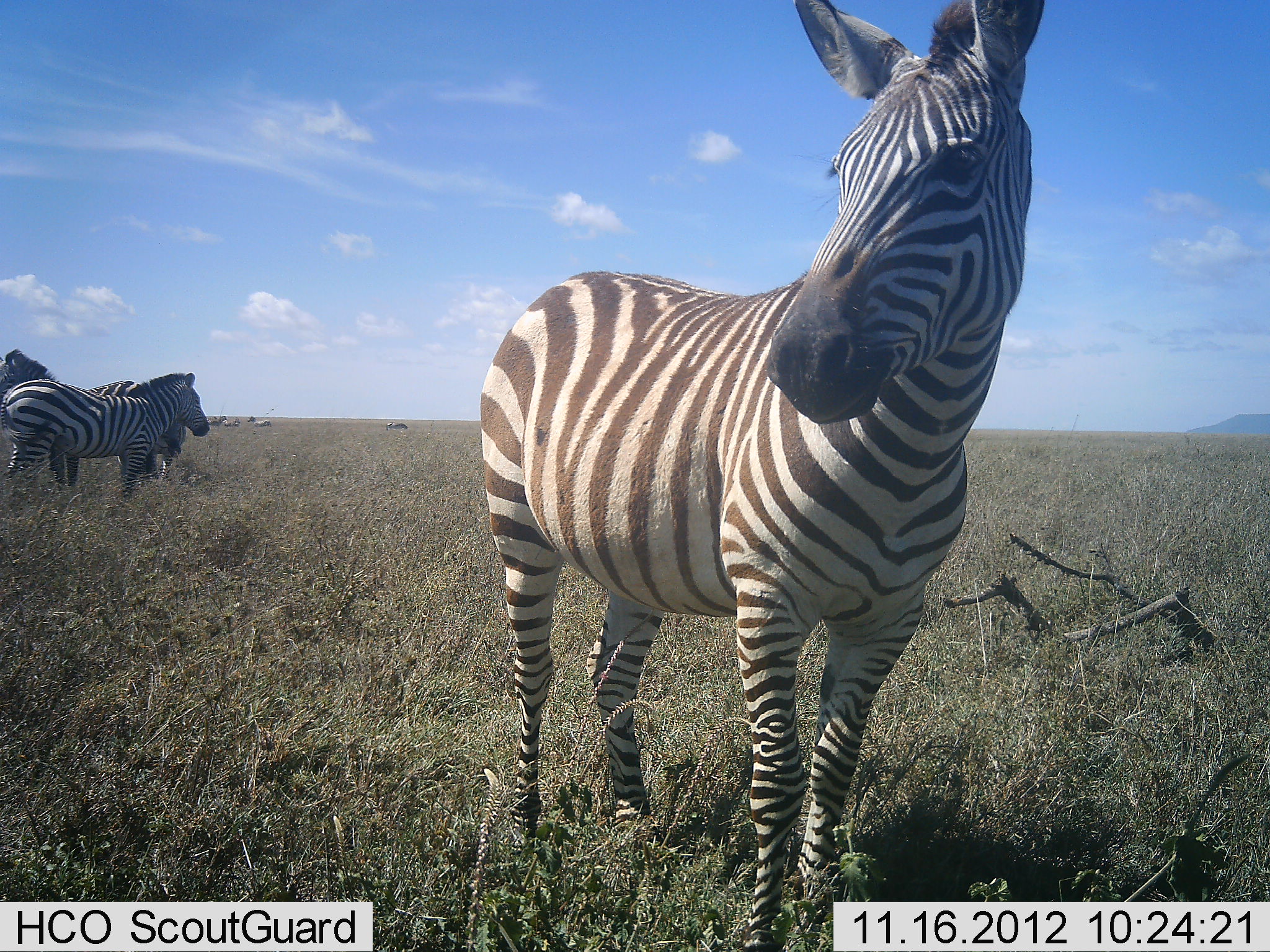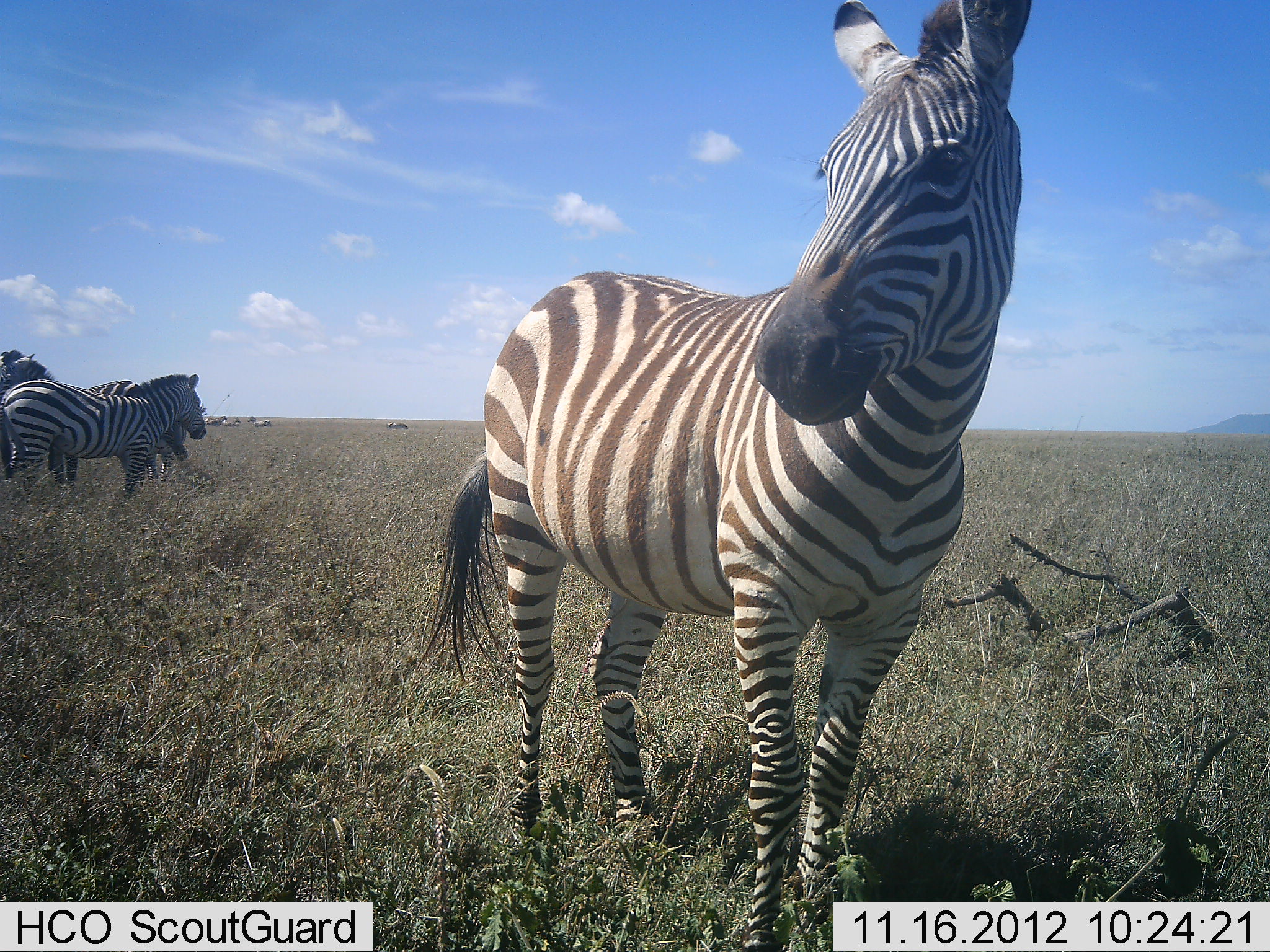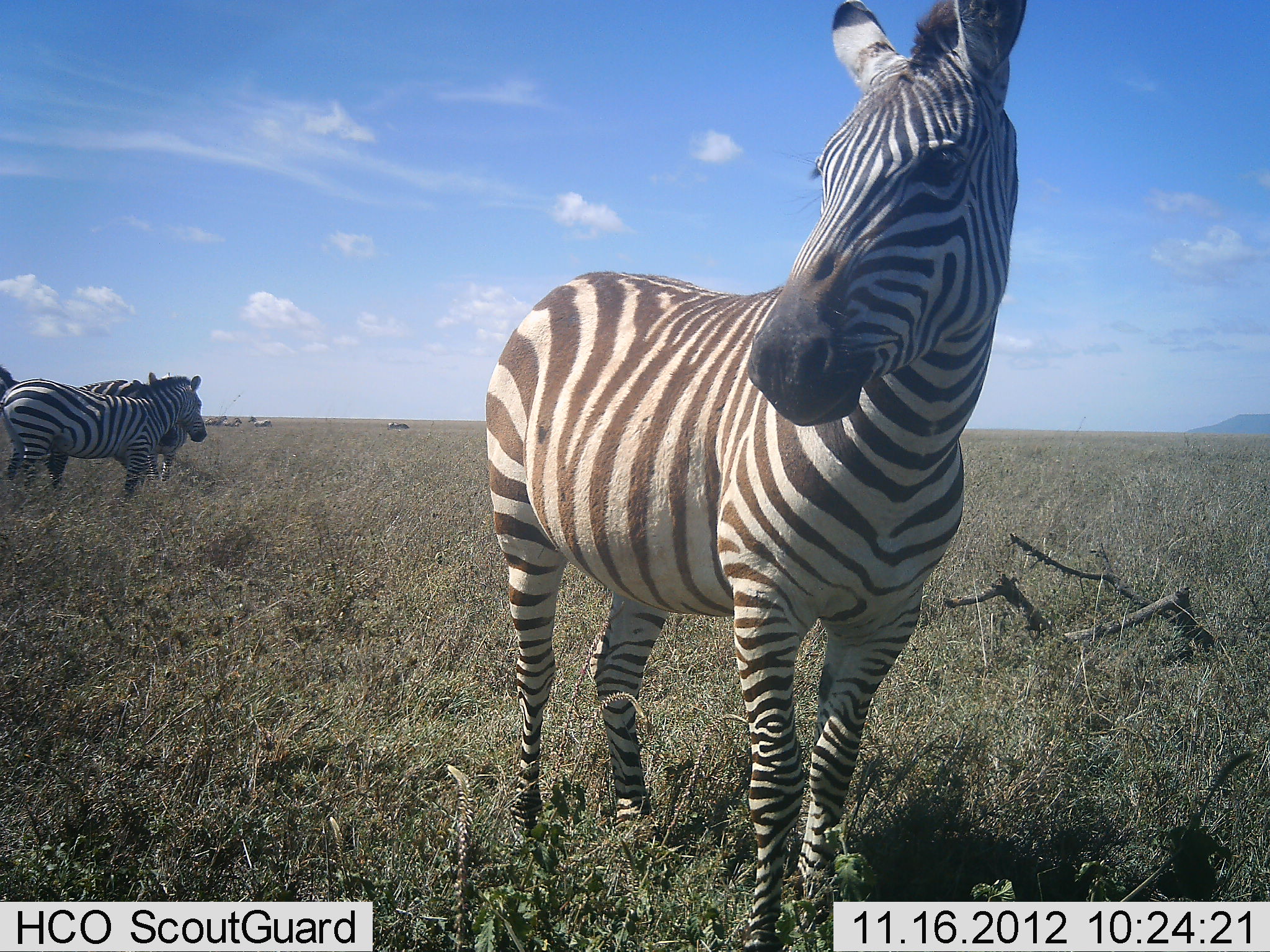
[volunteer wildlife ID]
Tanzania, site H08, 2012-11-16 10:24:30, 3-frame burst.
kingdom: Animalia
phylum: Chordata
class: Mammalia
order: Perissodactyla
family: Equidae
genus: Equus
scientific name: Equus quagga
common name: plains zebra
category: zebra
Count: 3.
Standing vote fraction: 100%.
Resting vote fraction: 0%.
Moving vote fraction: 10%.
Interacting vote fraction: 10%.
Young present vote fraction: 0%.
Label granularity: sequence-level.